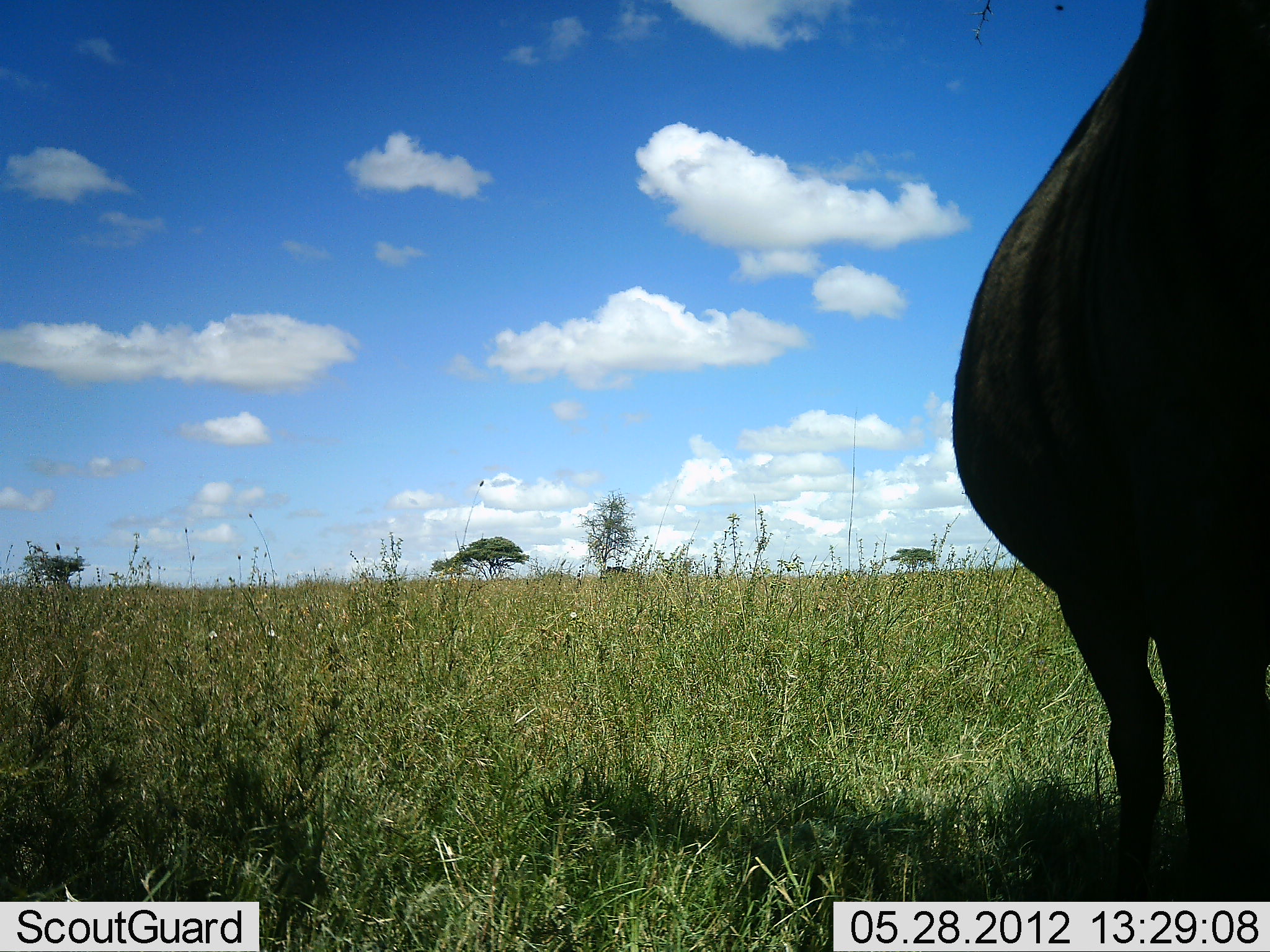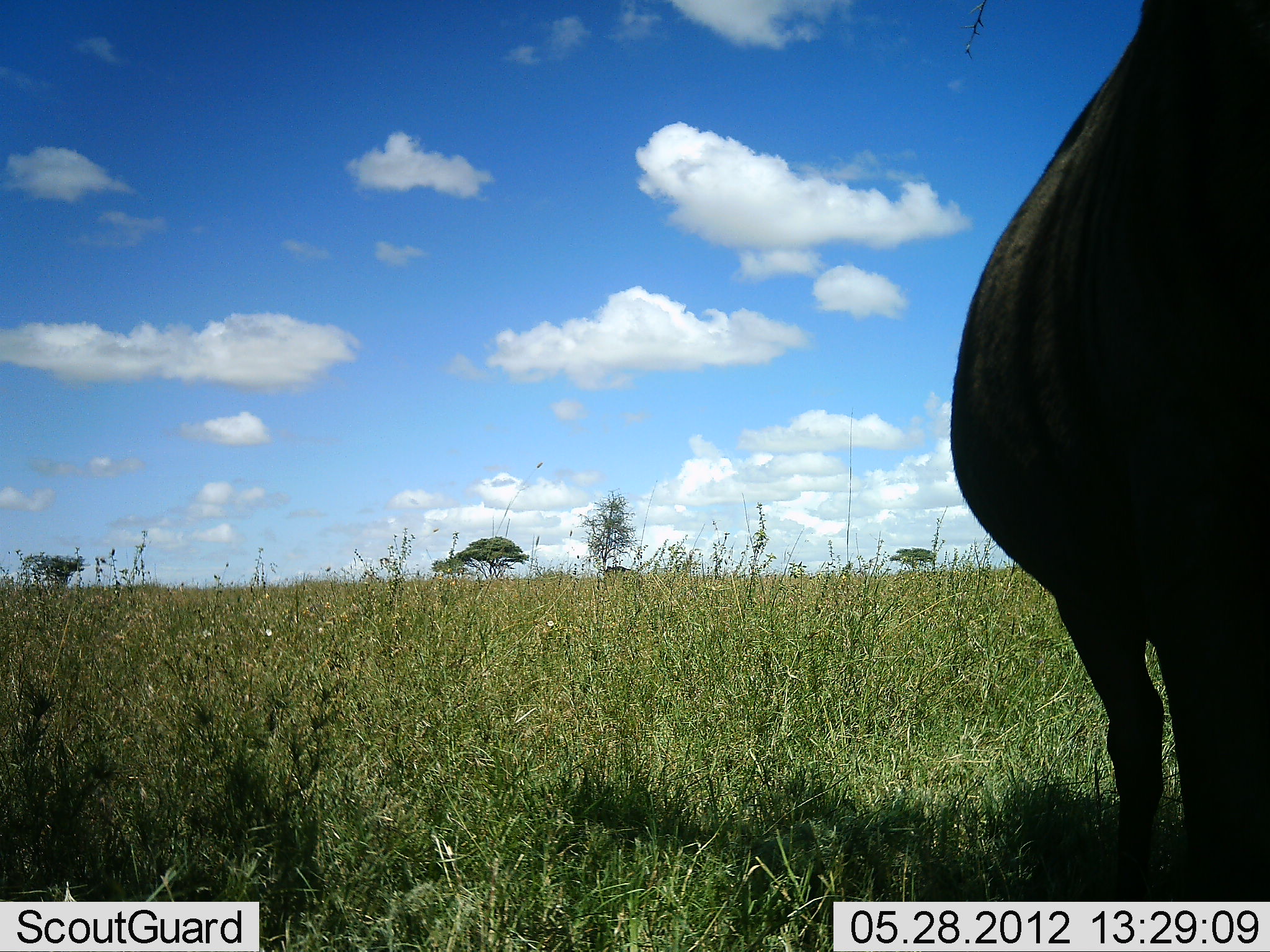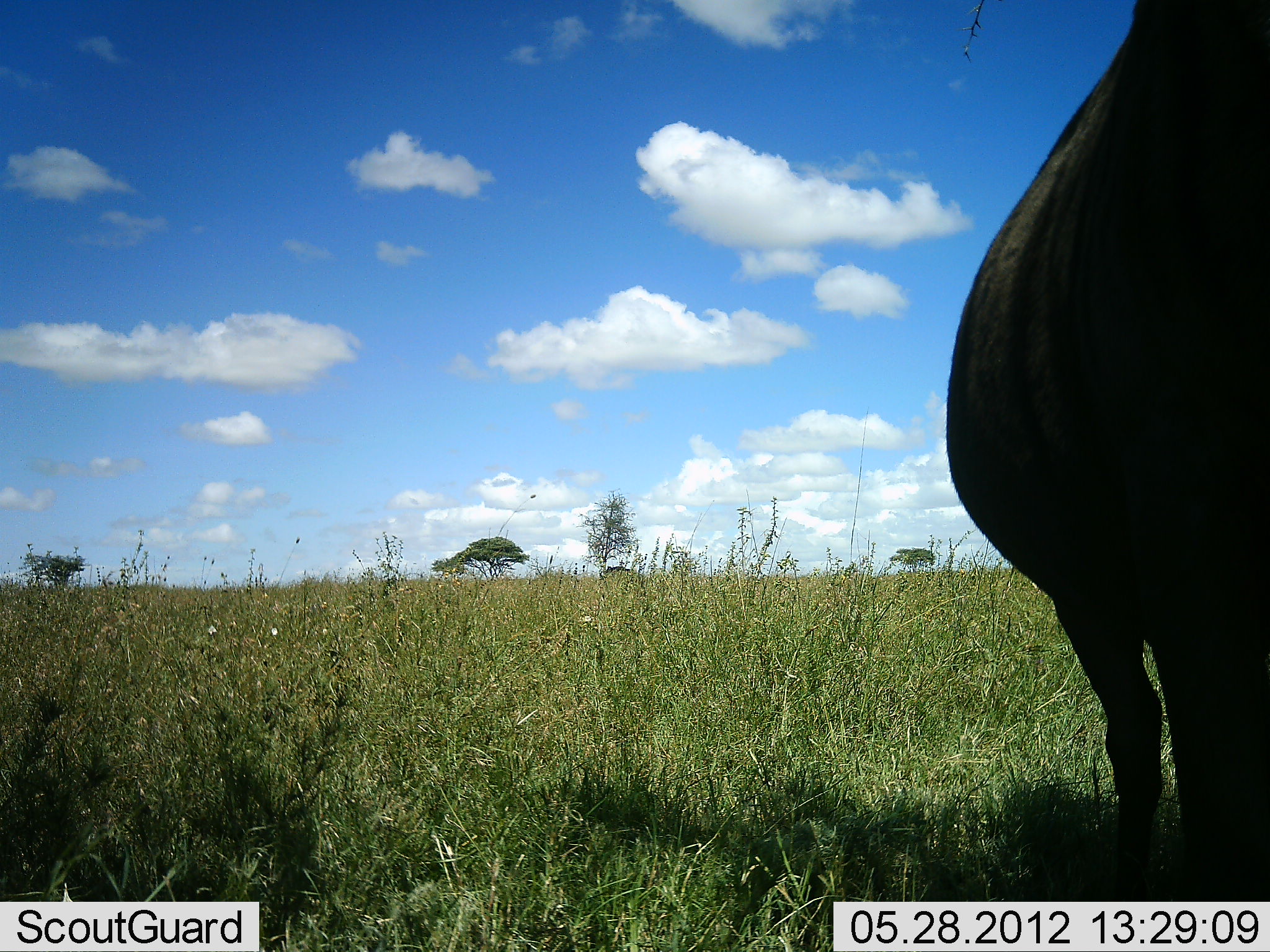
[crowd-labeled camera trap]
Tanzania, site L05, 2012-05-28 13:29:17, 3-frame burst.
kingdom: Animalia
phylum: Chordata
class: Mammalia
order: Artiodactyla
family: Bovidae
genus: Connochaetes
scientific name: Connochaetes taurinus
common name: blue wildebeest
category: wildebeest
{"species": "wildebeest (blue wildebeest) (Connochaetes taurinus)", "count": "1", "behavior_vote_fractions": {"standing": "100%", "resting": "0%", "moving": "0%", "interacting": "0%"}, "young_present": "0%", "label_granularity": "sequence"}